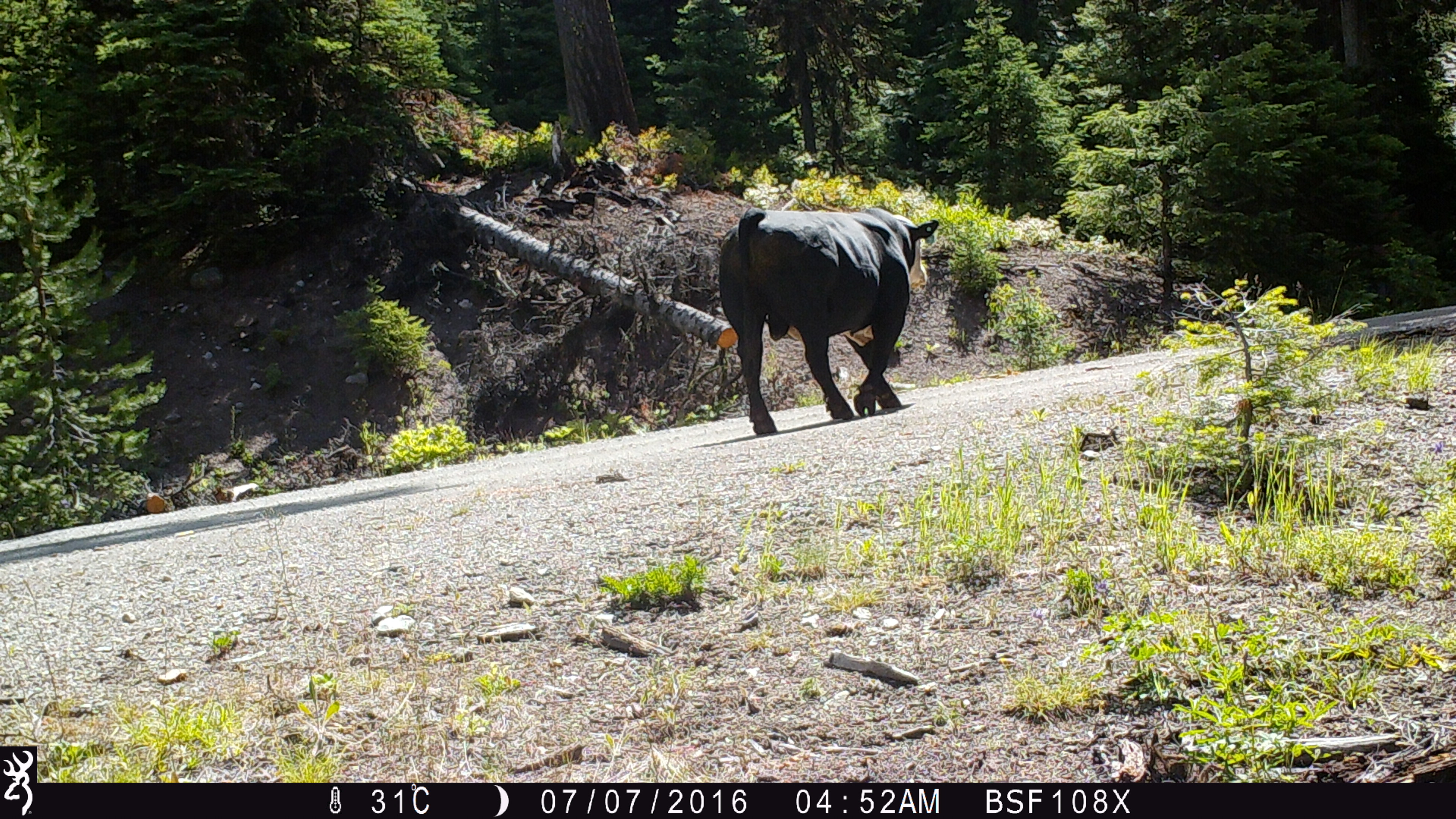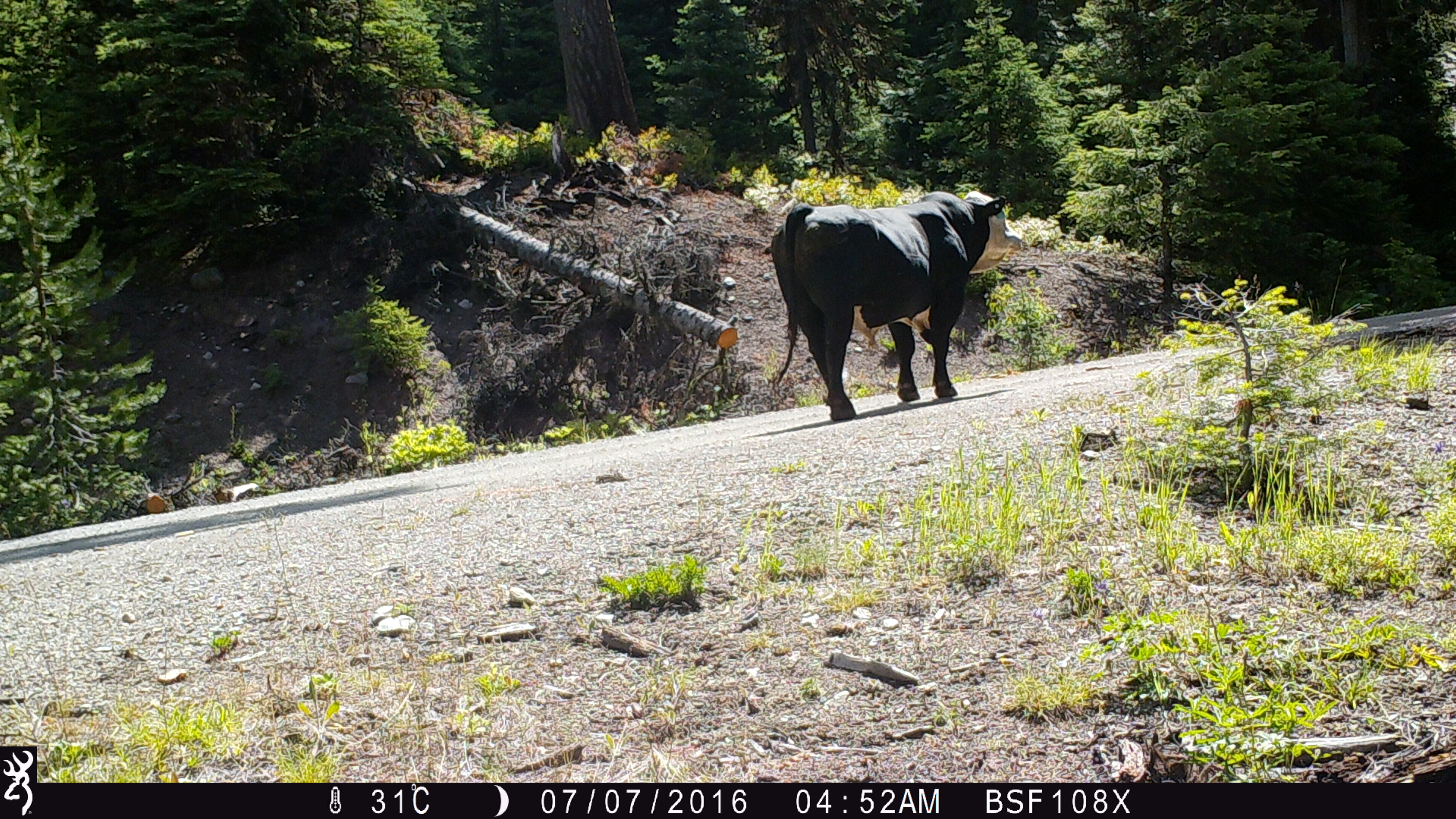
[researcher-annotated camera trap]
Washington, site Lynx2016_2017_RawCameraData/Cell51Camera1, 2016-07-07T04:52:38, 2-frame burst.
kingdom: Animalia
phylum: Chordata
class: Mammalia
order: Artiodactyla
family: Bovidae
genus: Bos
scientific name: Bos taurus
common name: domestic cattle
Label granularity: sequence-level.